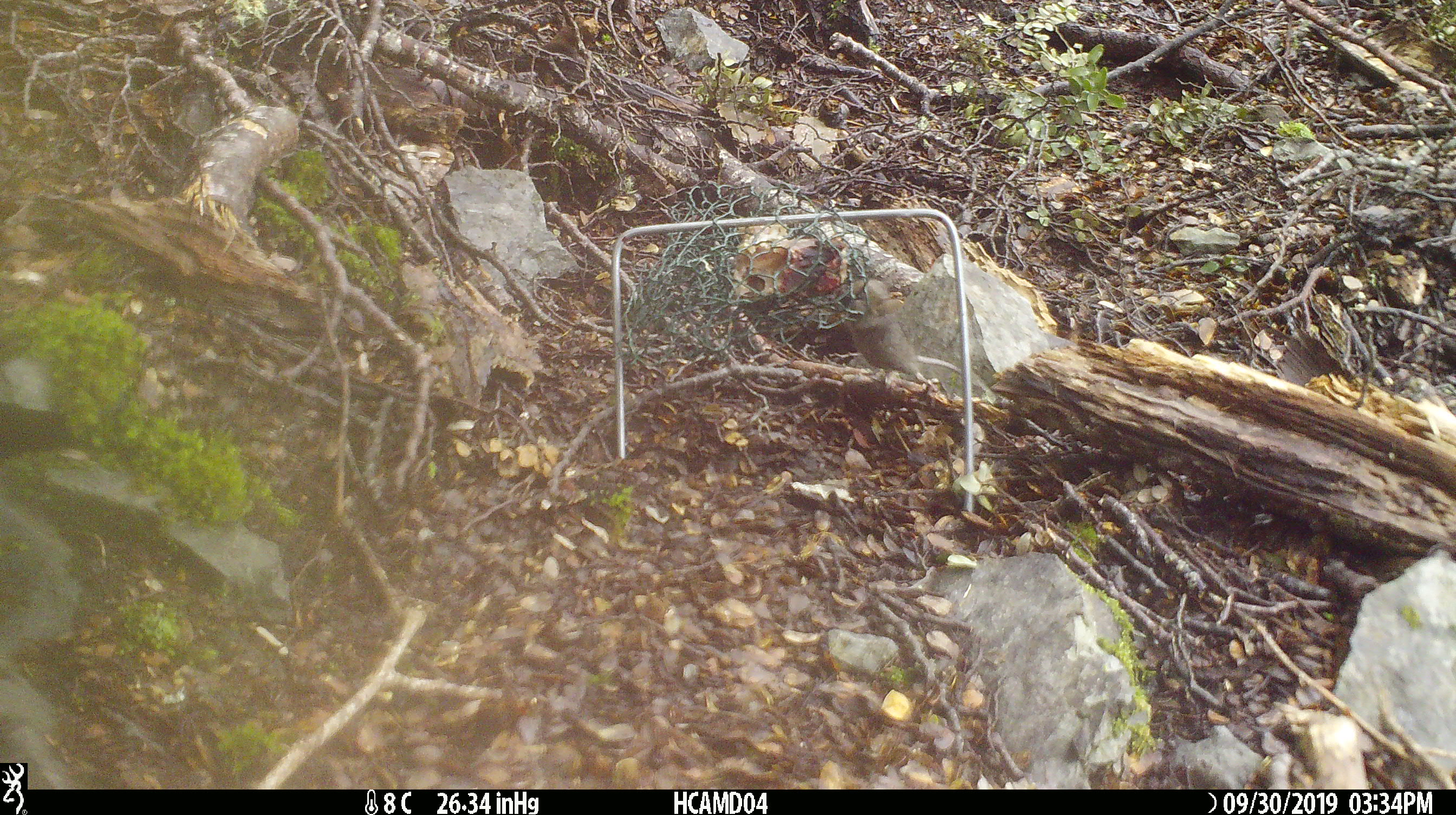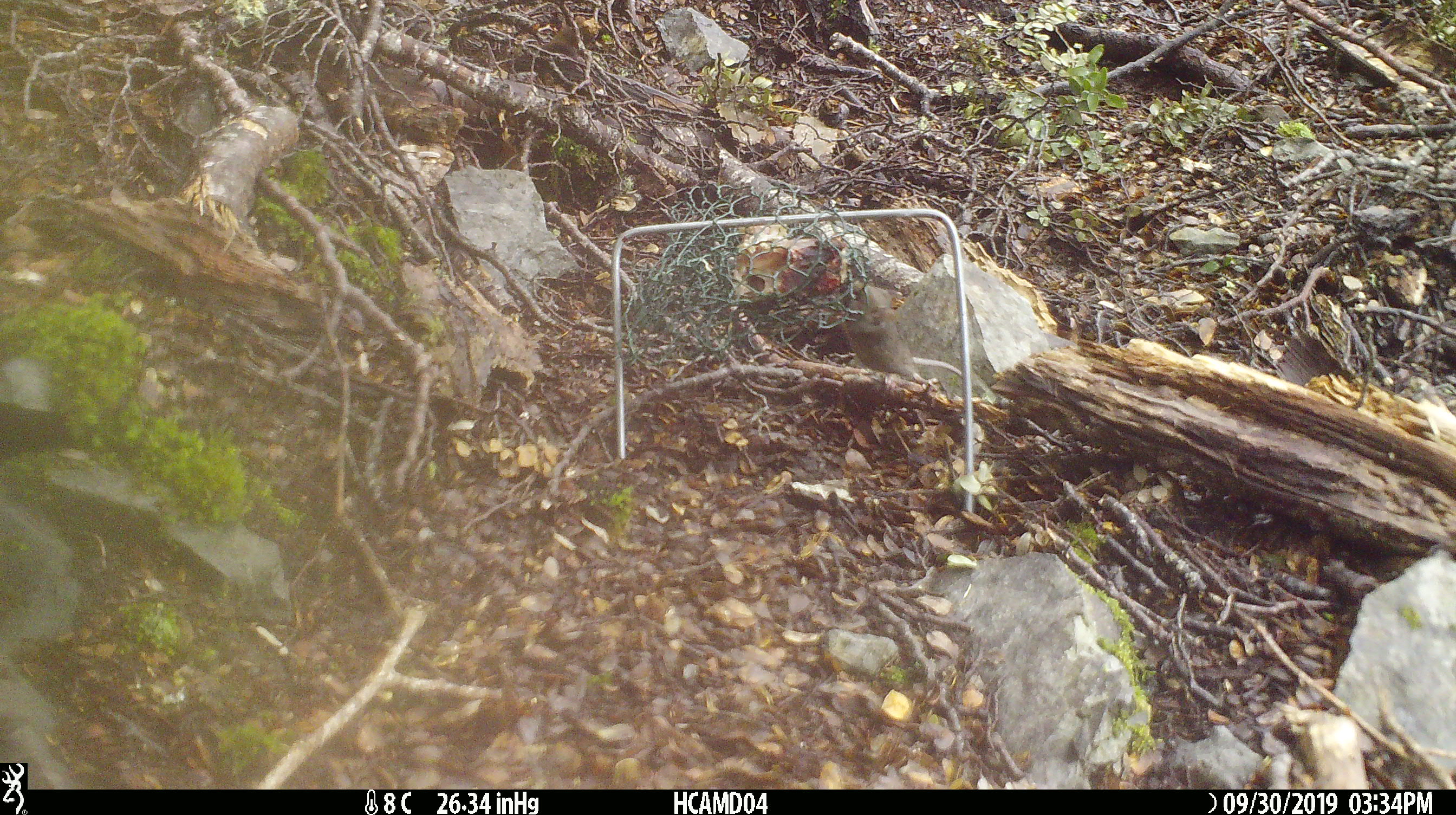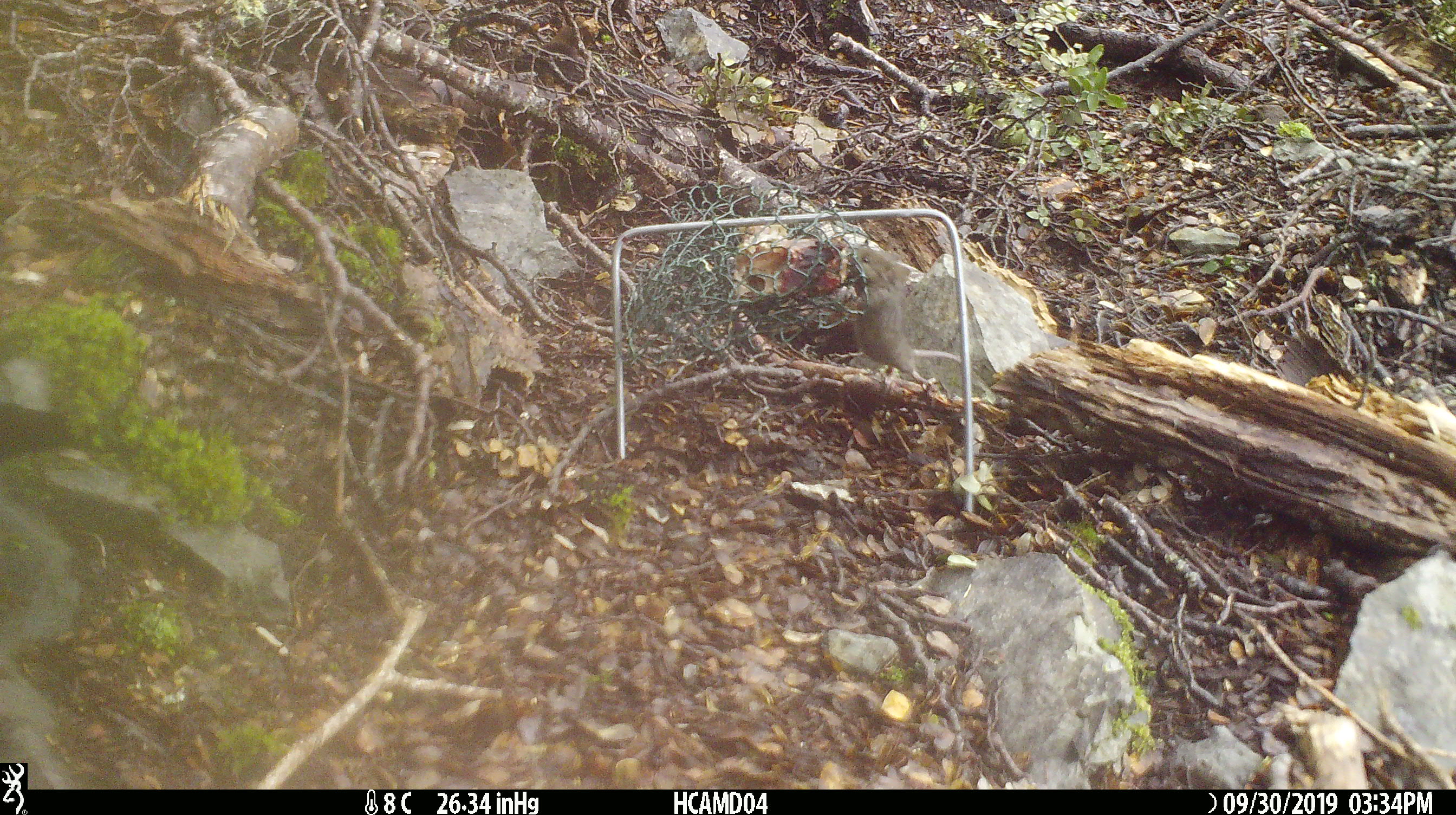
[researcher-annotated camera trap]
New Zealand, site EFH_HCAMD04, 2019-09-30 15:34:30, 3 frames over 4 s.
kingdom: Animalia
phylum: Chordata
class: Mammalia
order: Rodentia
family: Muridae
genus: Mus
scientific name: Mus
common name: mouse